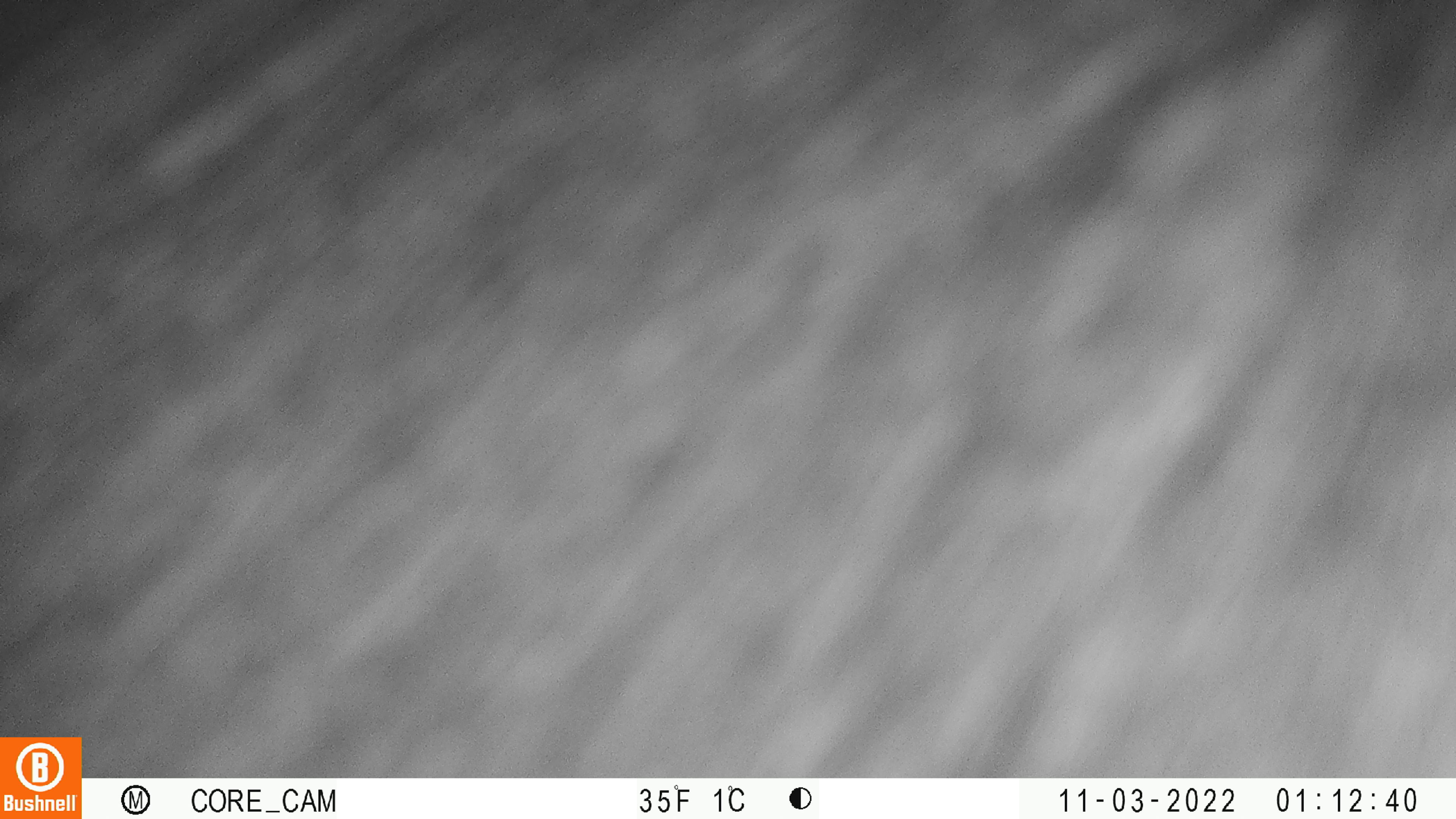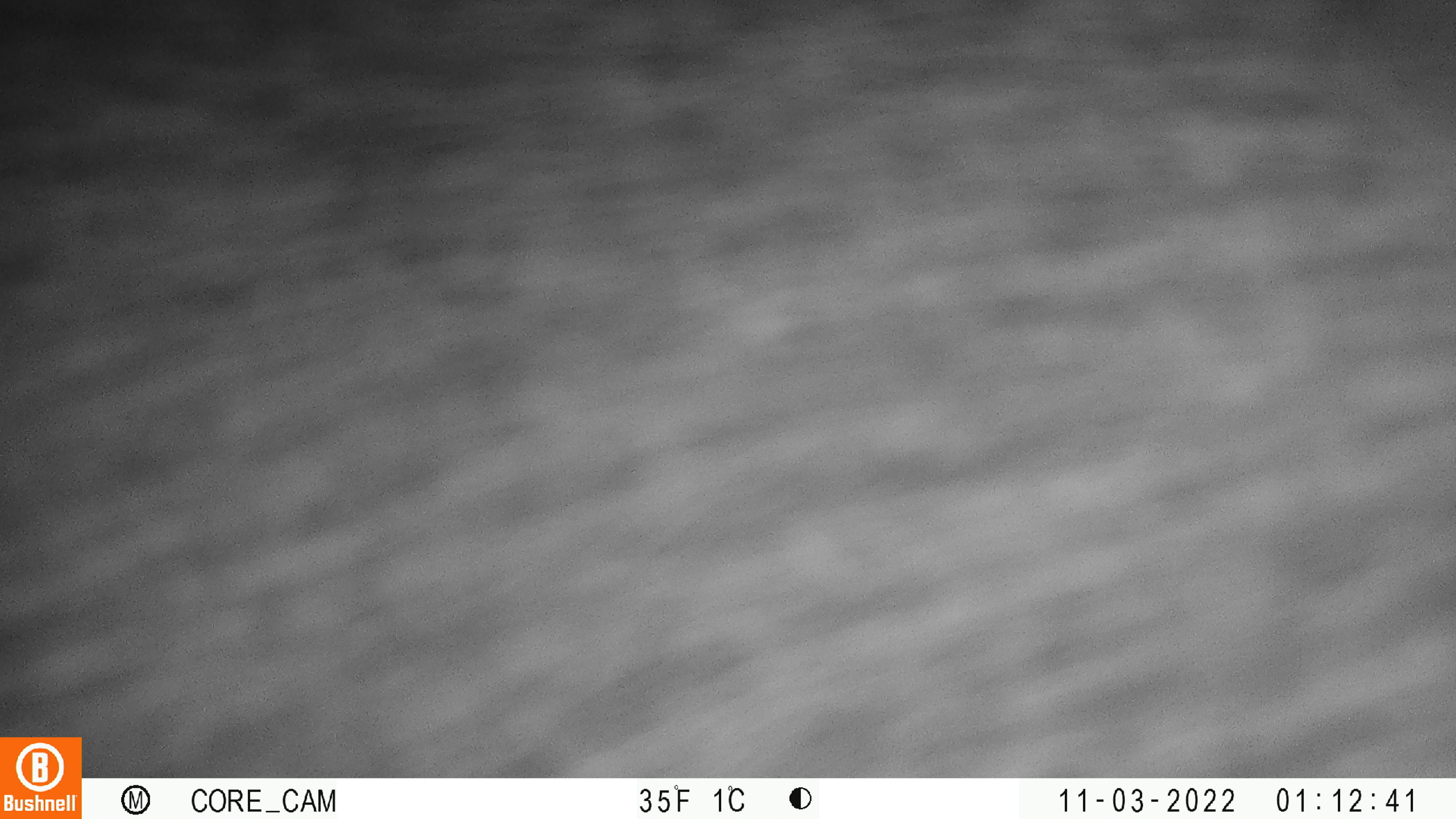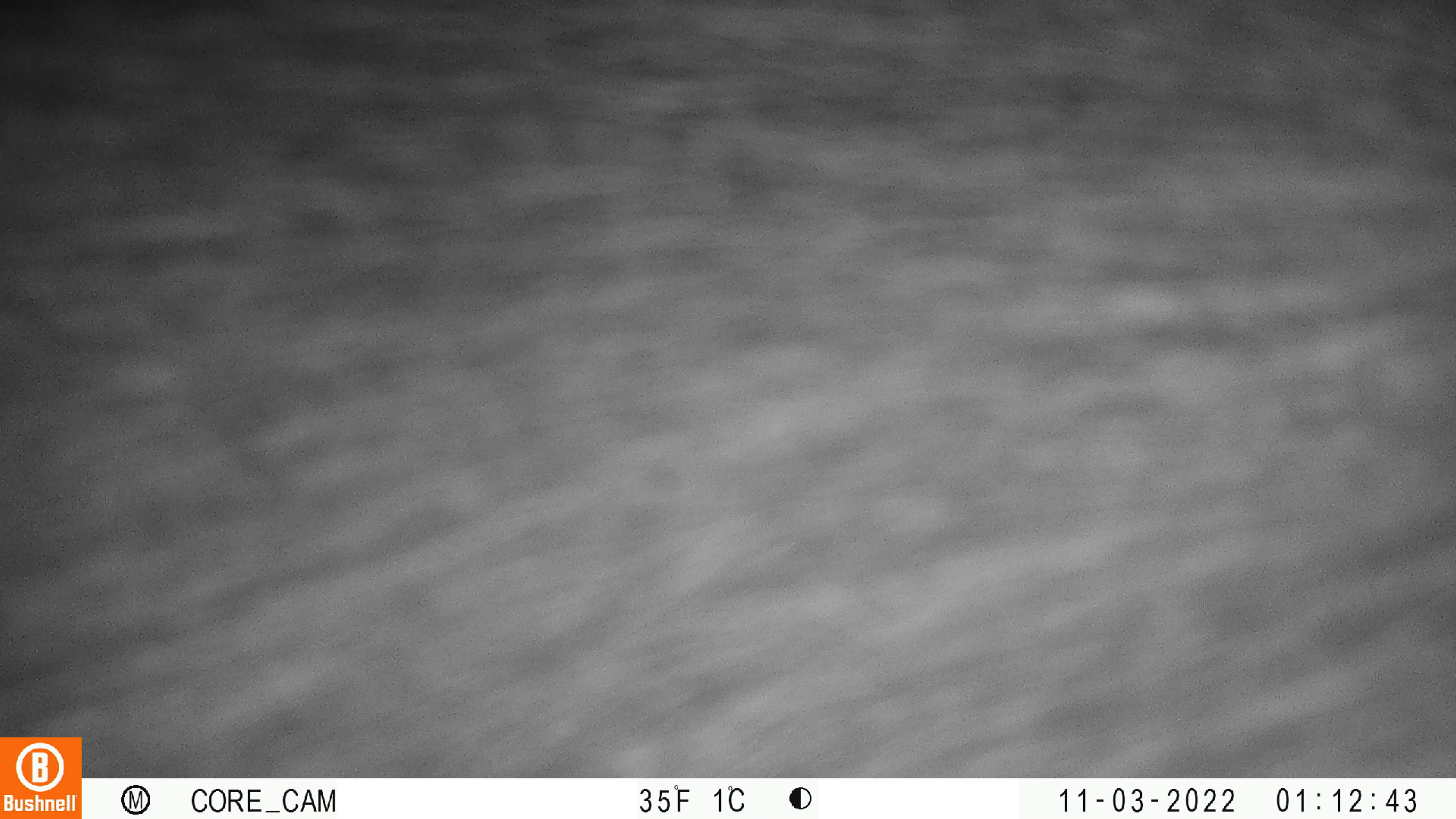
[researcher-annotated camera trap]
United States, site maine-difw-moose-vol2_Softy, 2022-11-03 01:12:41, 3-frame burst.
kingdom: Animalia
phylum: Chordata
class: Mammalia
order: Artiodactyla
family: Cervidae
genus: Alces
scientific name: Alces alces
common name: moose